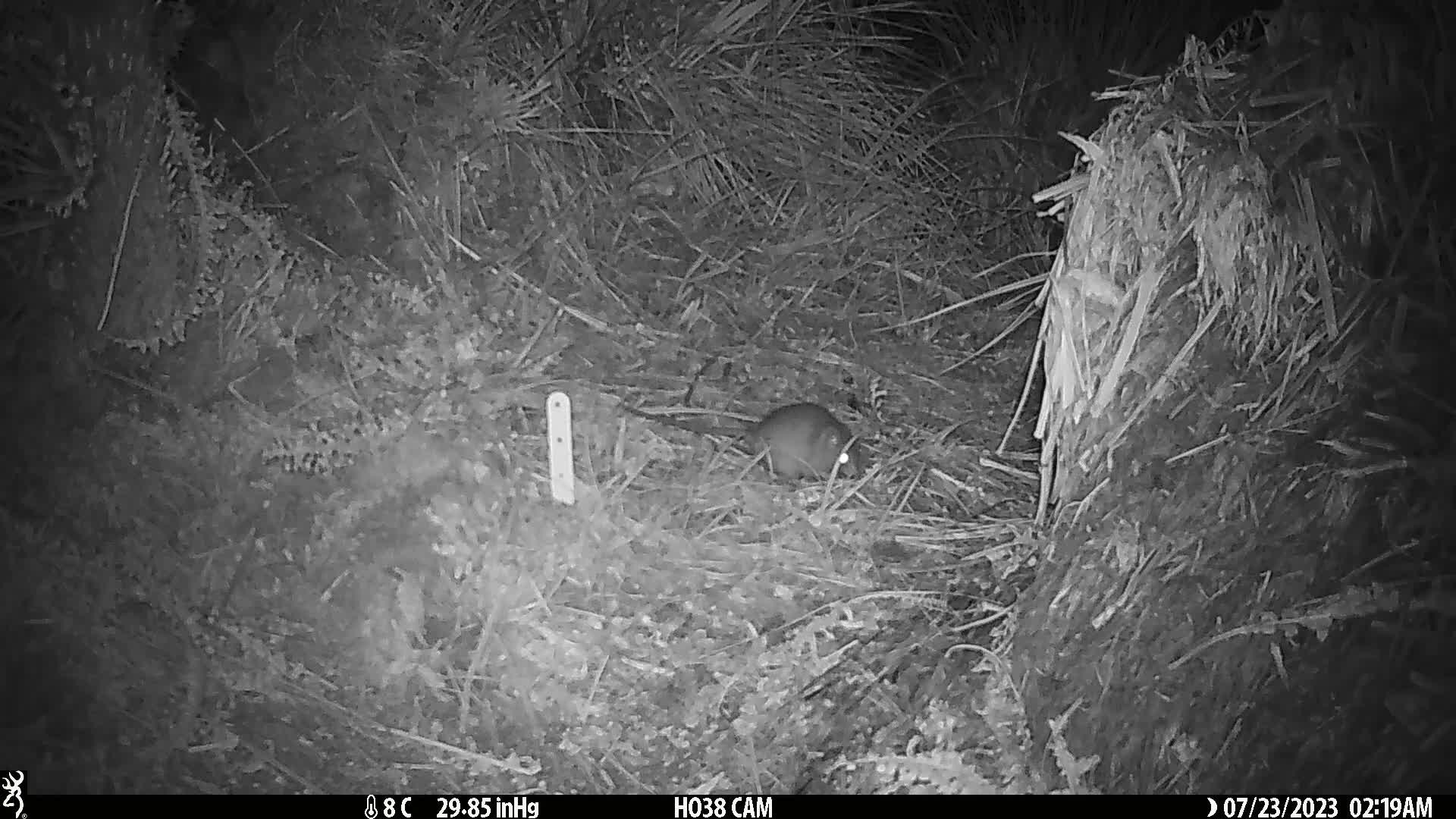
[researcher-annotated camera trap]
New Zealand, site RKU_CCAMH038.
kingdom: Animalia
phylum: Chordata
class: Mammalia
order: Rodentia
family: Muridae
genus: Rattus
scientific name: Rattus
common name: rat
Rat (Rattus).